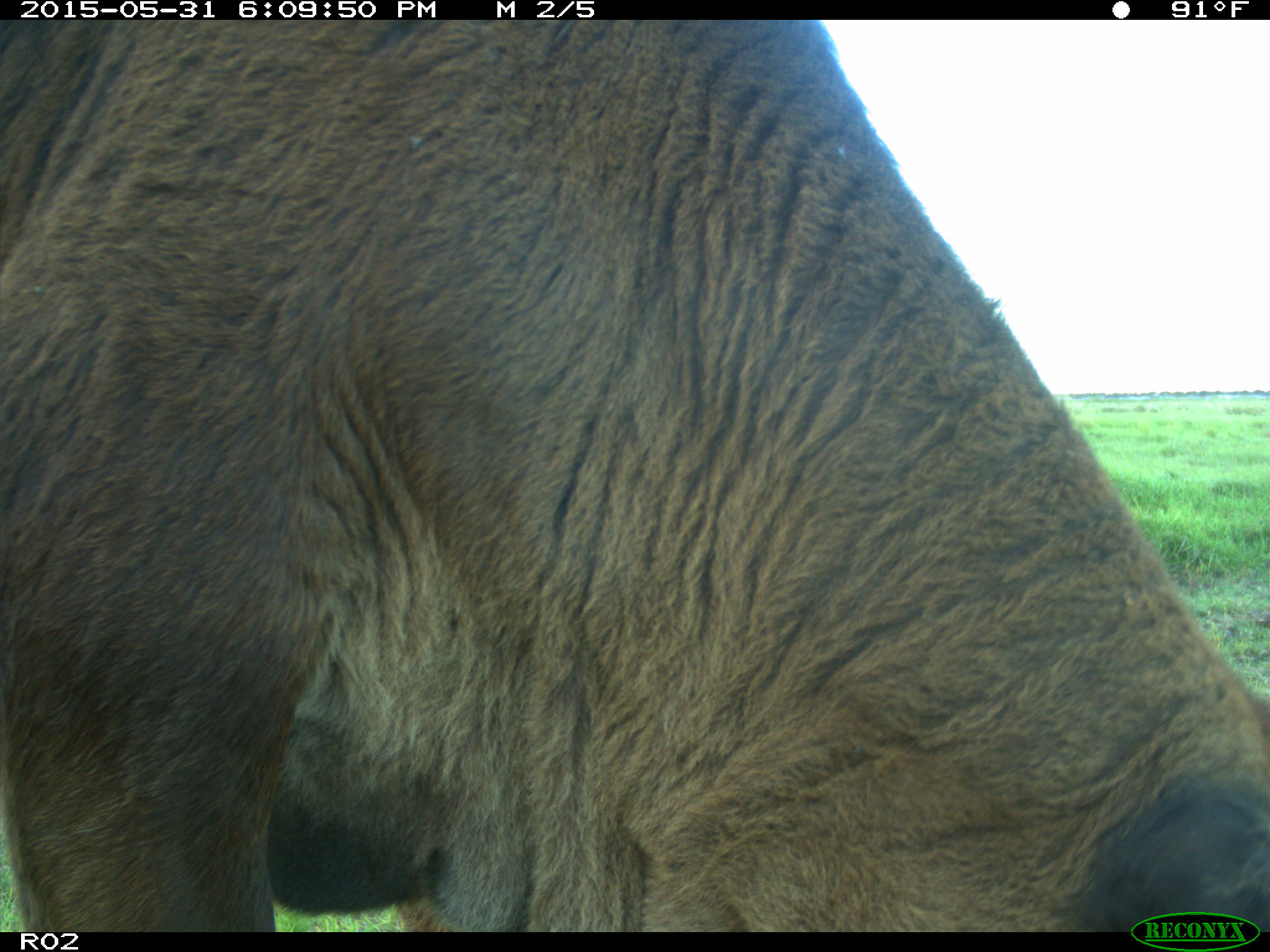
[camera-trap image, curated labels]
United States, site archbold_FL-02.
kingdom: Animalia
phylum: Chordata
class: Mammalia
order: Artiodactyla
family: Bovidae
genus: Bos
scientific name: Bos taurus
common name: domestic cow